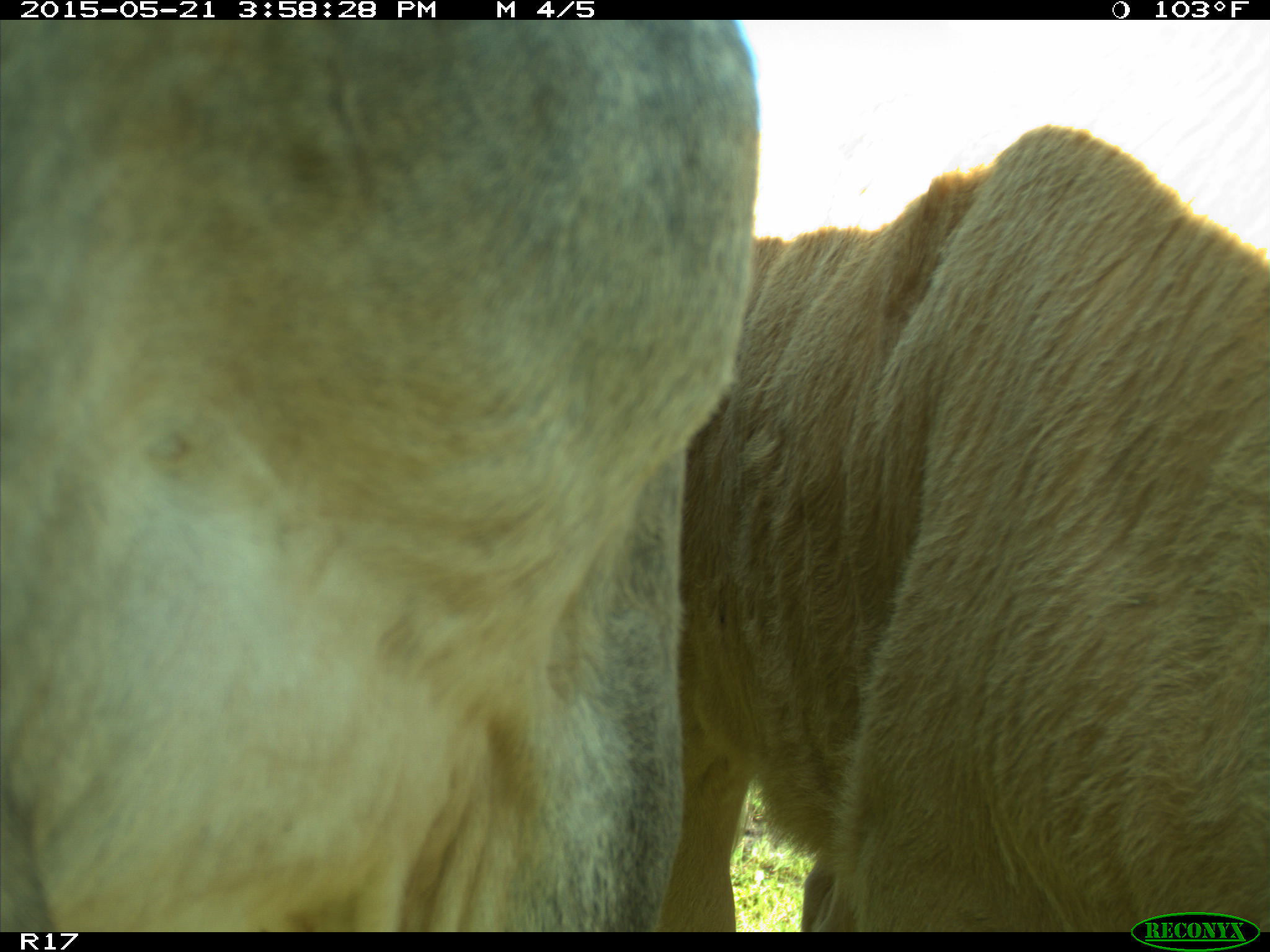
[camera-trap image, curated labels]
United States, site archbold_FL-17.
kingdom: Animalia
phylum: Chordata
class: Mammalia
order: Artiodactyla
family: Bovidae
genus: Bos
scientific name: Bos taurus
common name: domestic cow